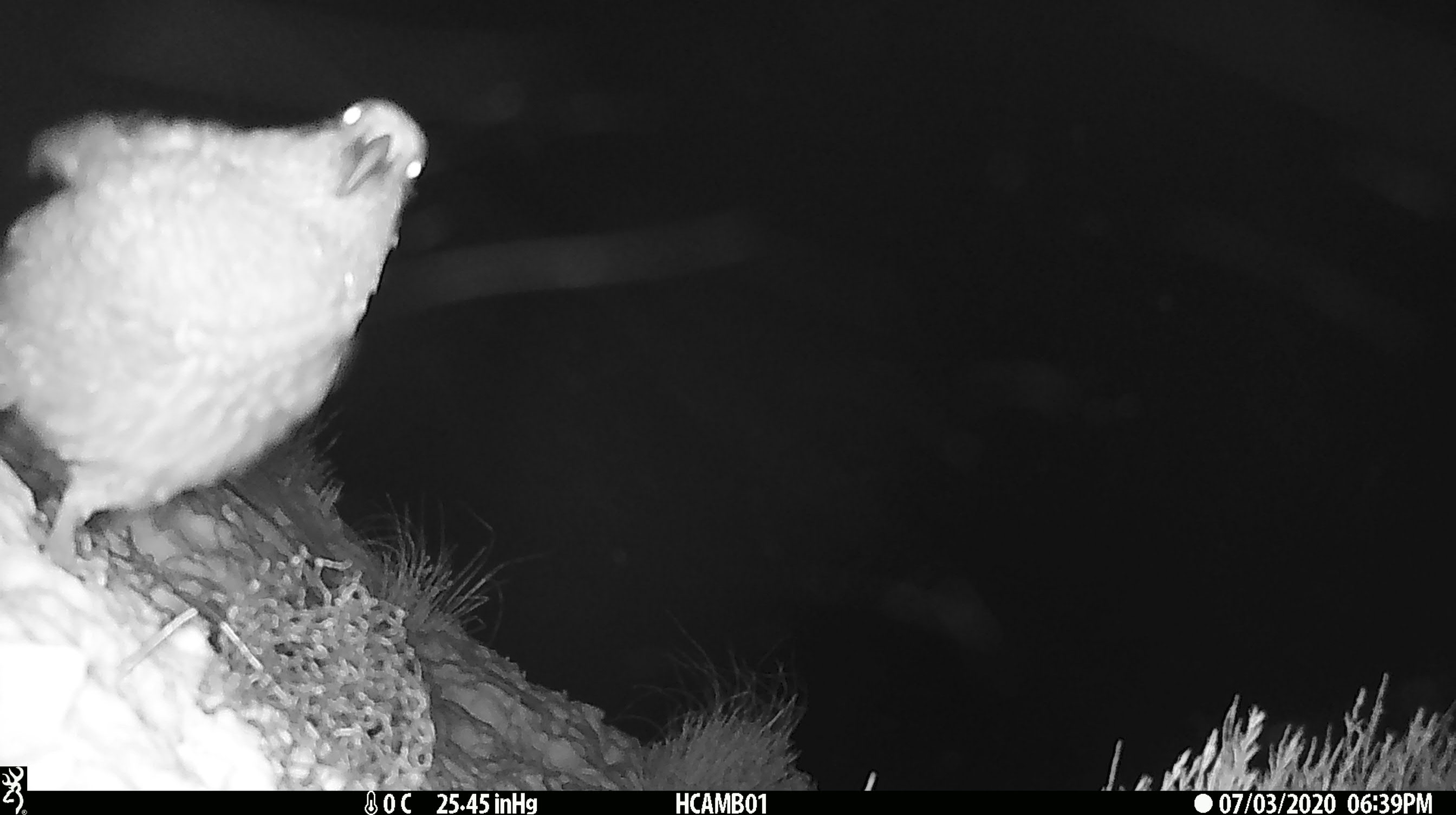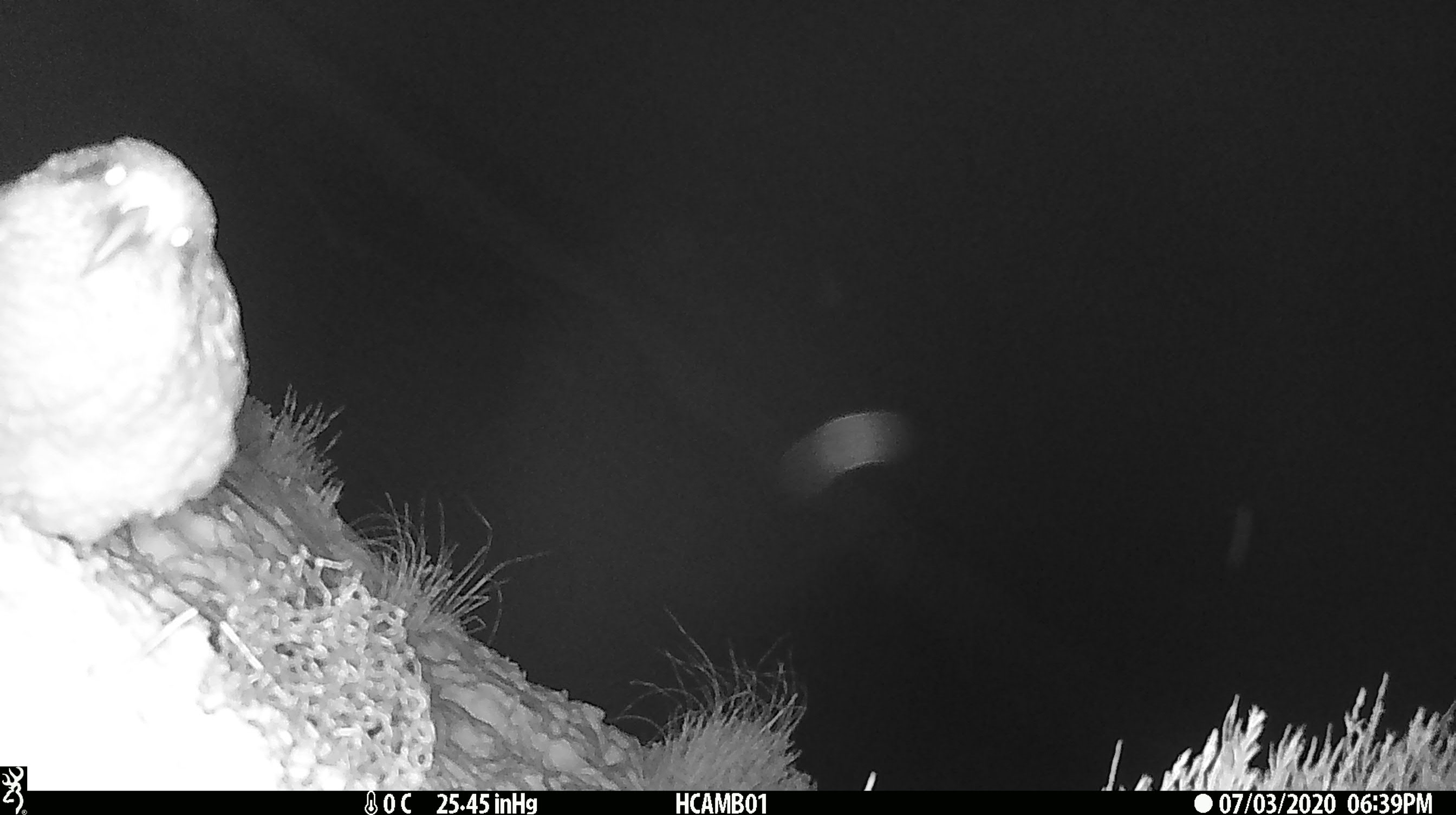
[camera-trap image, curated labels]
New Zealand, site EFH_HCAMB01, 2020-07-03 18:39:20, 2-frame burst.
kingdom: Animalia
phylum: Chordata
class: Aves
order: Psittaciformes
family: Strigopidae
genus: Nestor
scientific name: Nestor notabilis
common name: kea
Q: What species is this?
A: Kea (Nestor notabilis).